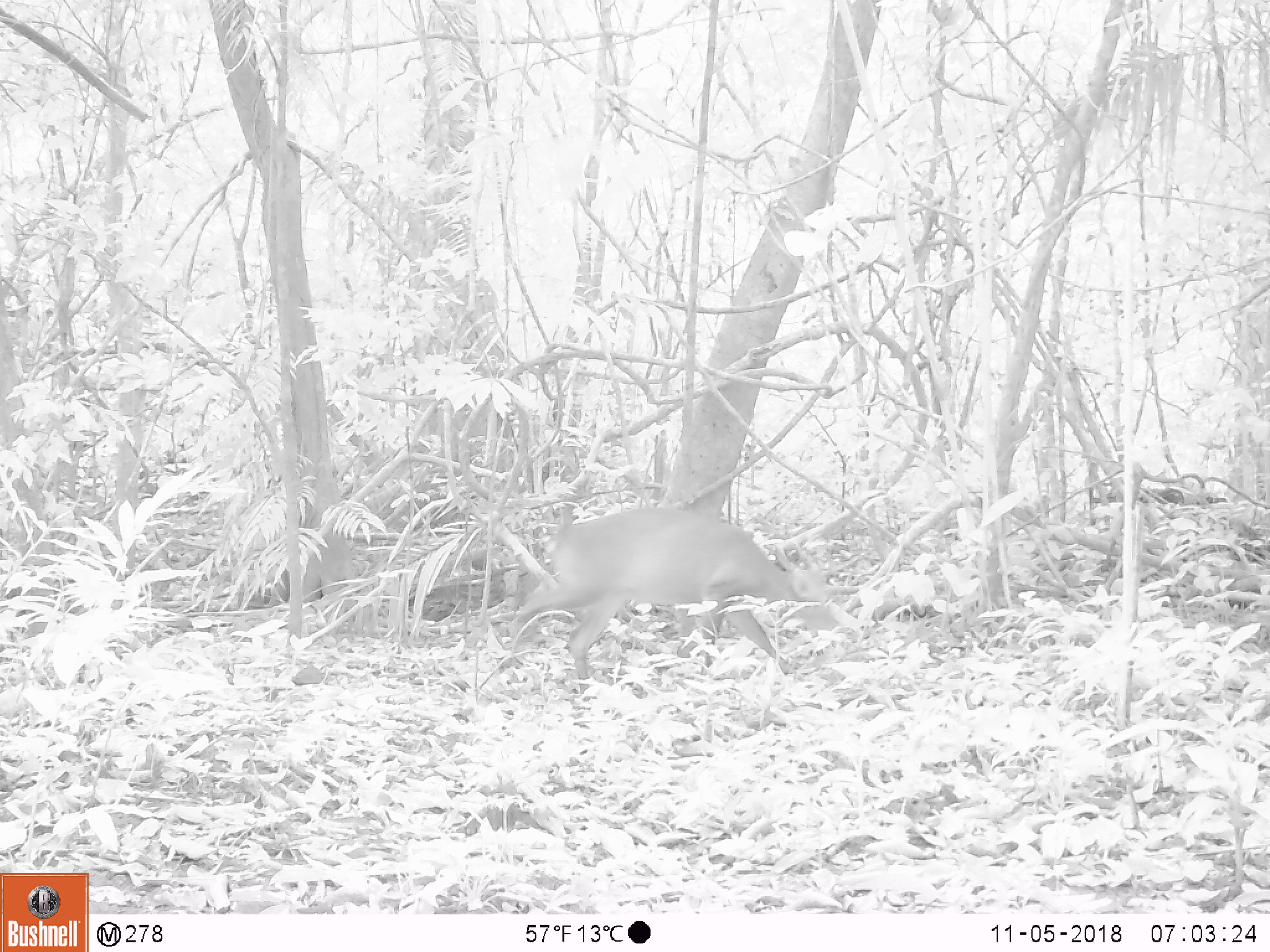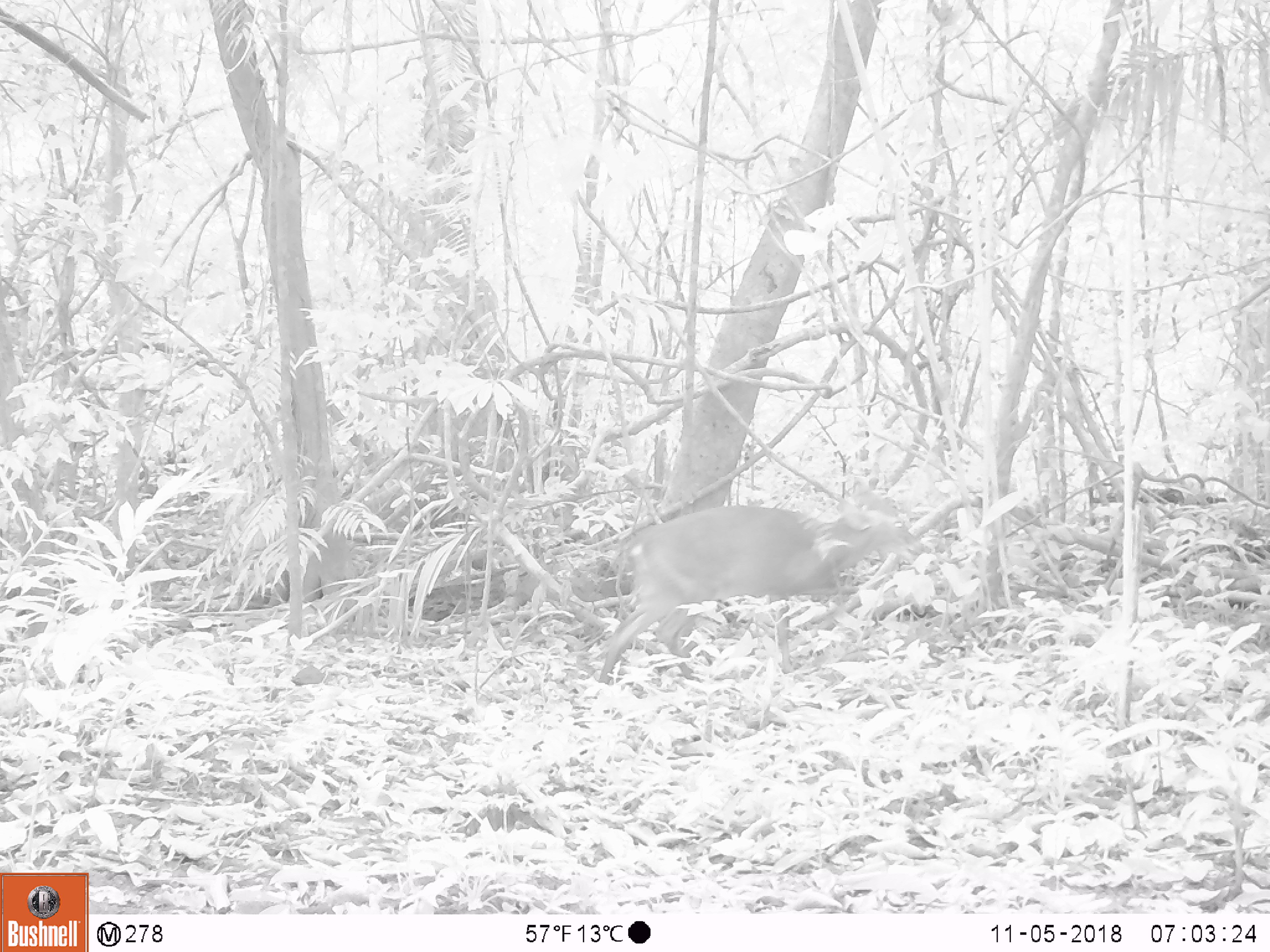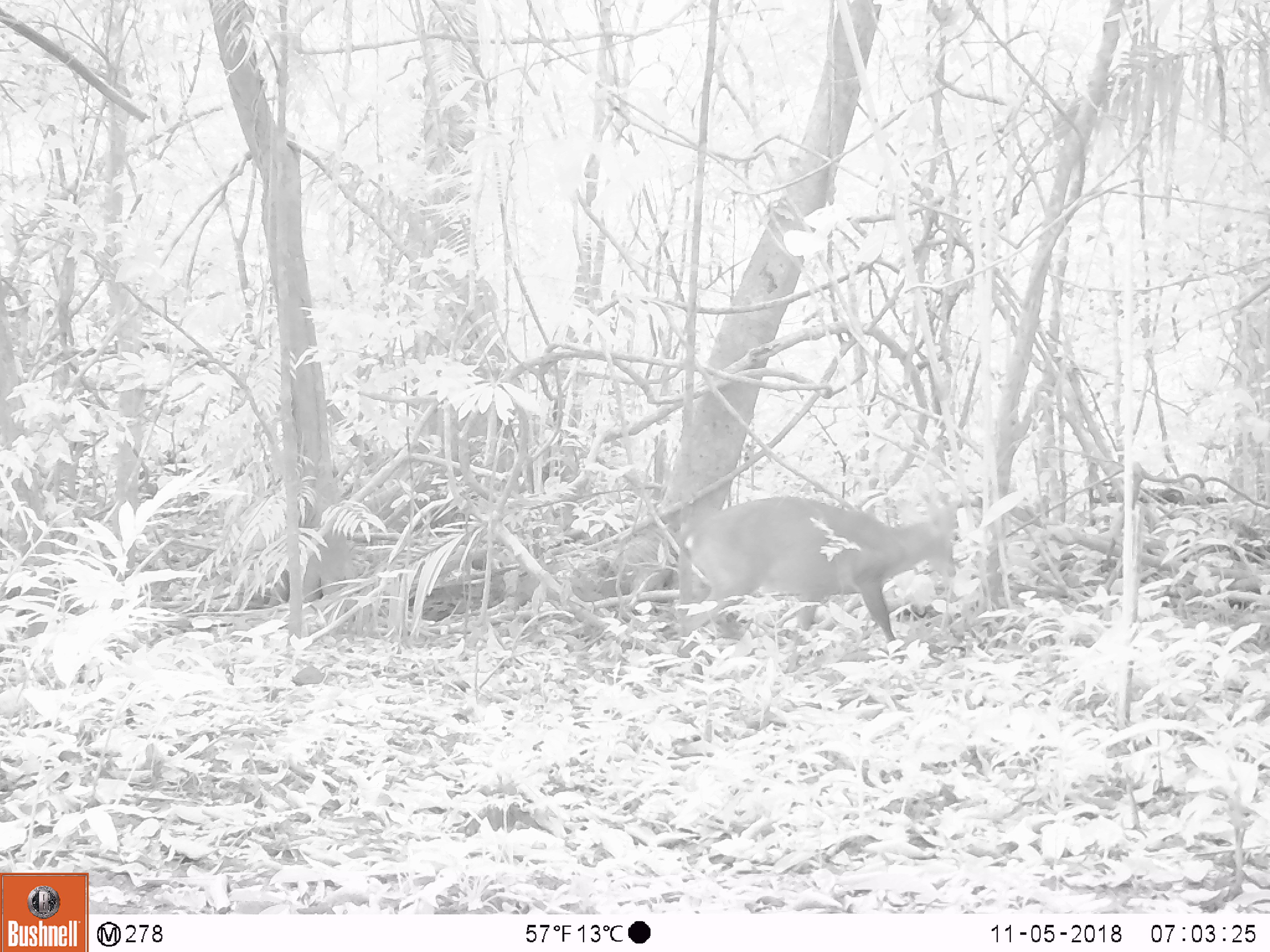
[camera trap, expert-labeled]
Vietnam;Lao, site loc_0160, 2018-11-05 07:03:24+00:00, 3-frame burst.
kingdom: Animalia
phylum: Chordata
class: Mammalia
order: Artiodactyla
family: Cervidae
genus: Muntiacus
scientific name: Muntiacus vuquangensis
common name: large-antlered muntjac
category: large antlered muntjac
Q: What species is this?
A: Large antlered muntjac (large-antlered muntjac) (Muntiacus vuquangensis).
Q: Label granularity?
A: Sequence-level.